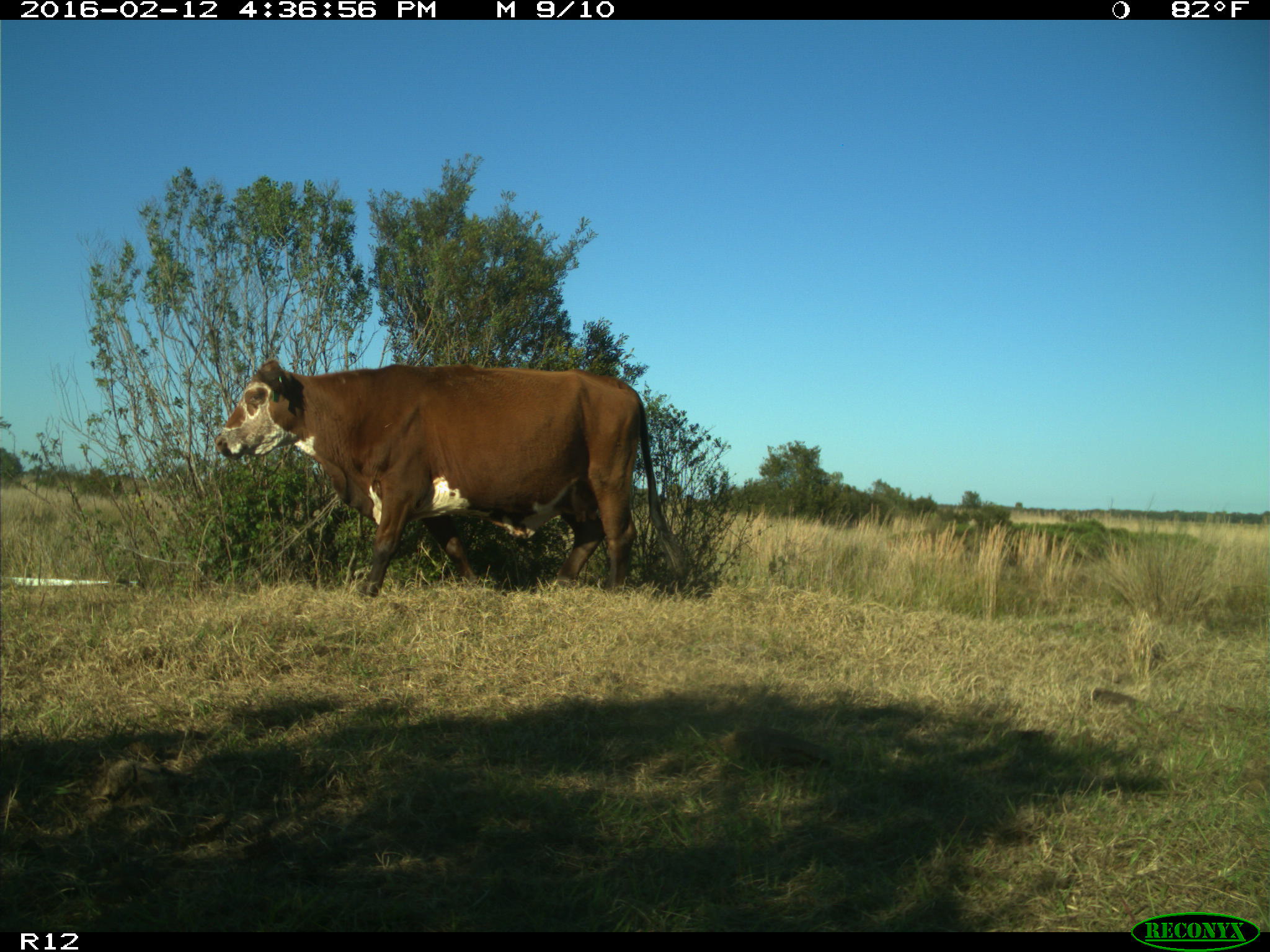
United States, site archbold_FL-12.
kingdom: Animalia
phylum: Chordata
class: Mammalia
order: Artiodactyla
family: Bovidae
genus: Bos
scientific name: Bos taurus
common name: domestic cow